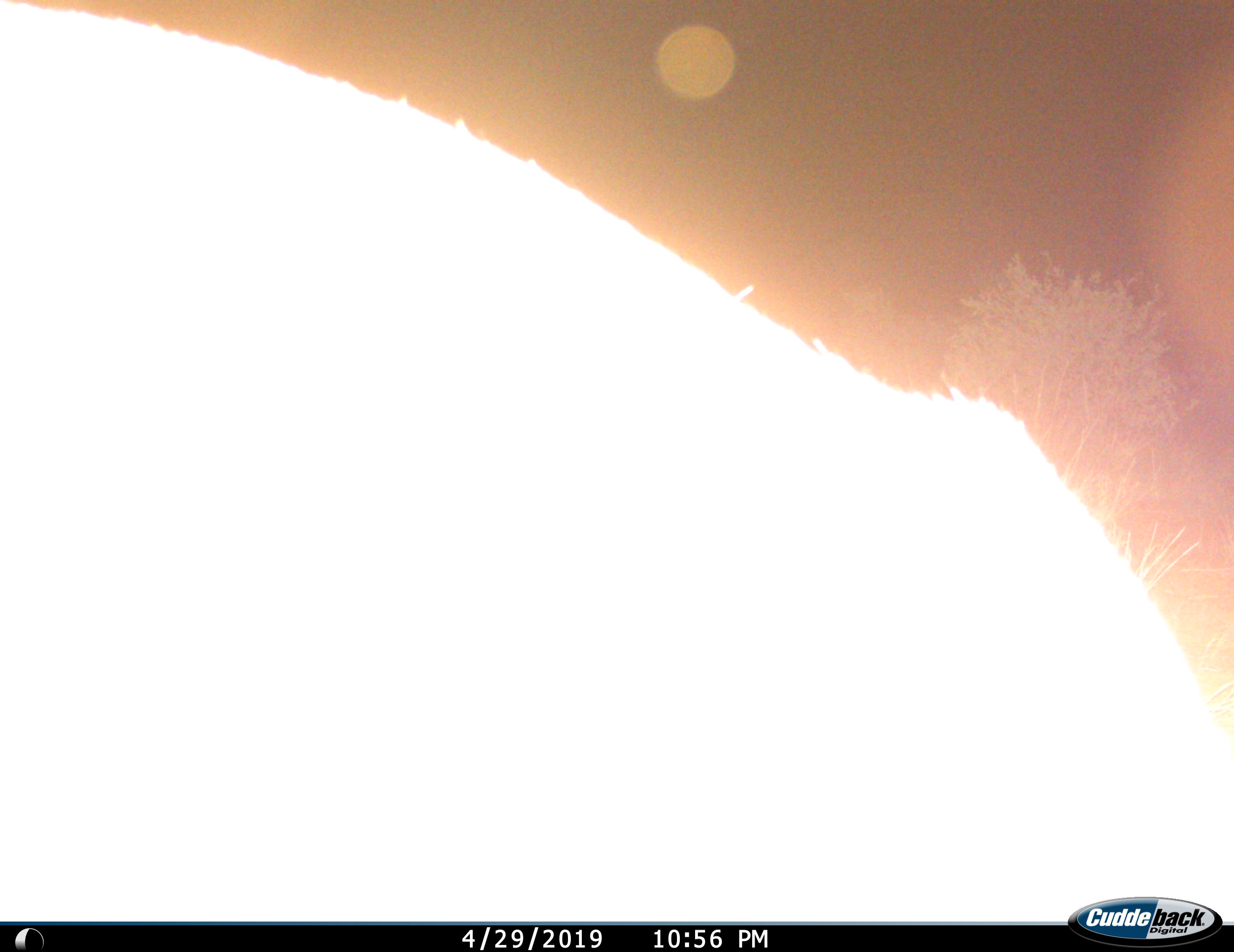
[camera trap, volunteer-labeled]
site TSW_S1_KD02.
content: unidentified animal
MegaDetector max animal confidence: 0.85